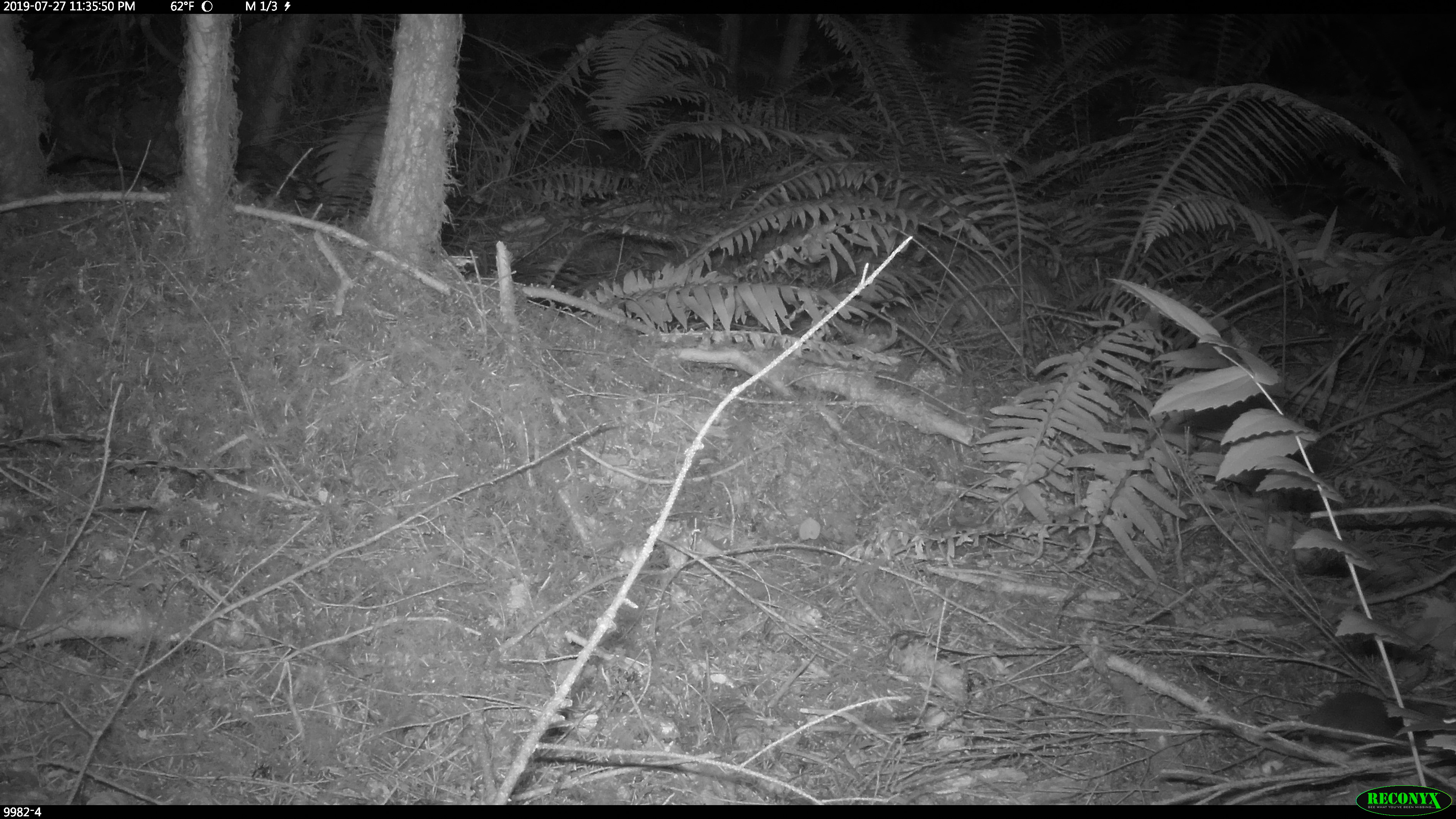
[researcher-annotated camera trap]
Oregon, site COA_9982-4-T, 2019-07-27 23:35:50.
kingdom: Animalia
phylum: Chordata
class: Mammalia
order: Rodentia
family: Cricetidae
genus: Neotoma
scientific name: Neotoma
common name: woodrats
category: neotoma species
Neotoma species (woodrats) (Neotoma).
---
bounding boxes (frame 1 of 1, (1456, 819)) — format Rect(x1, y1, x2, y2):
neotoma species: Rect(1288, 688, 1437, 759)